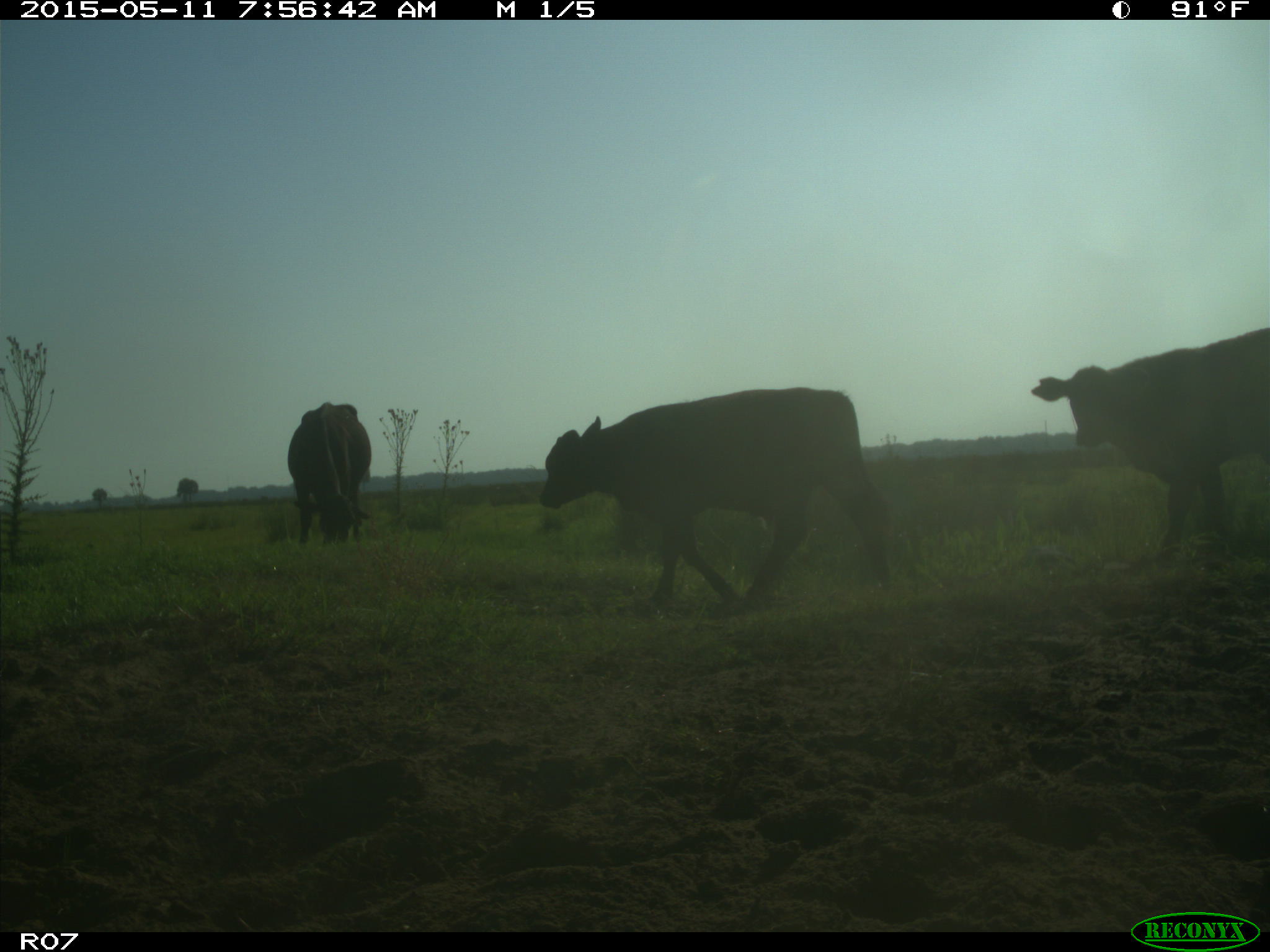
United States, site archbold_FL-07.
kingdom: Animalia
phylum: Chordata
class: Mammalia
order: Artiodactyla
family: Bovidae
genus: Bos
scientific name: Bos taurus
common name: domestic cow